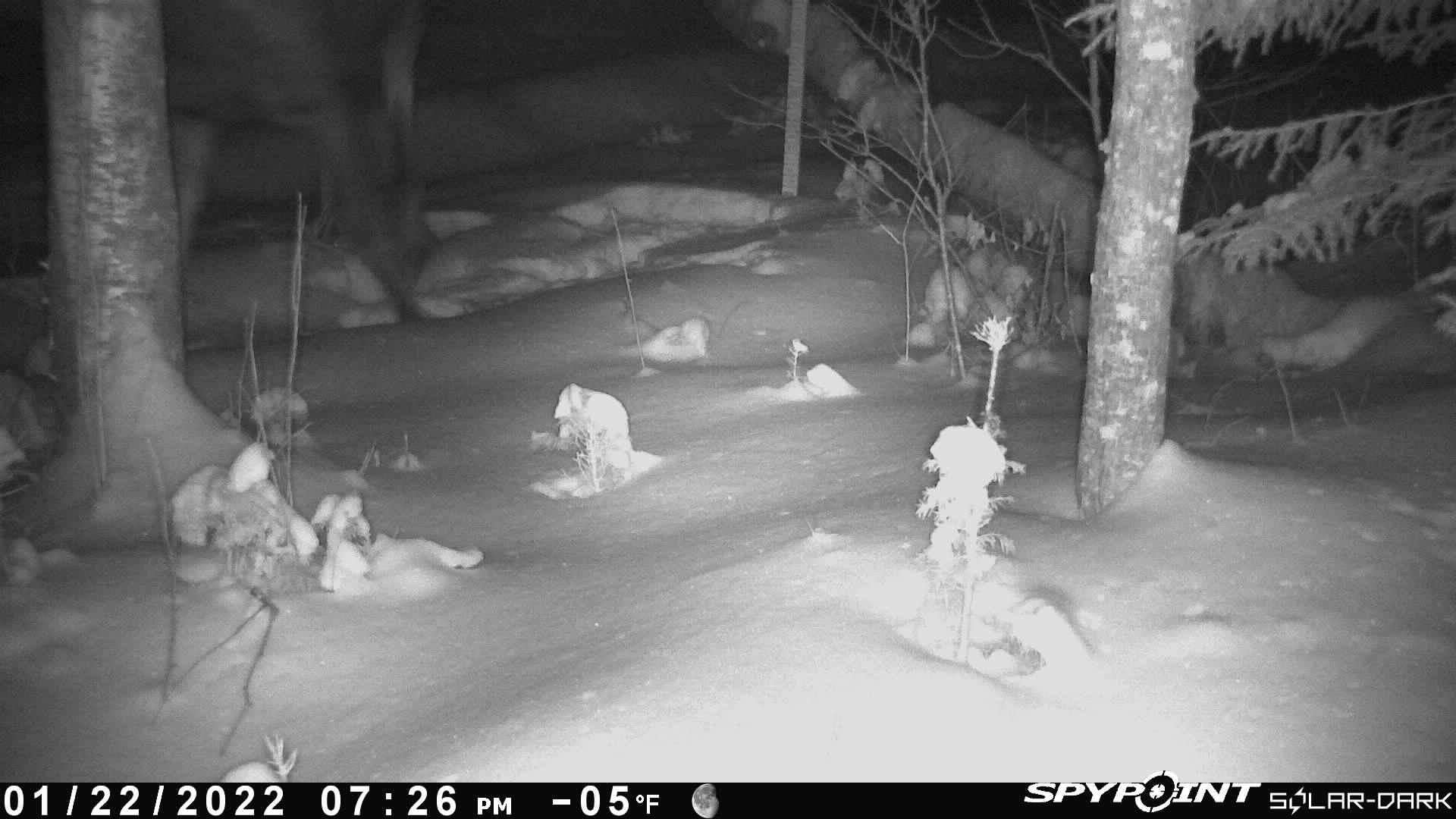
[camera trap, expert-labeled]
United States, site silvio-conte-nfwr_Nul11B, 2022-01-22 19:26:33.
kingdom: Animalia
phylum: Chordata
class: Mammalia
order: Artiodactyla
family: Cervidae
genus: Alces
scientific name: Alces alces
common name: moose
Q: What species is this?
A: Moose (Alces alces).